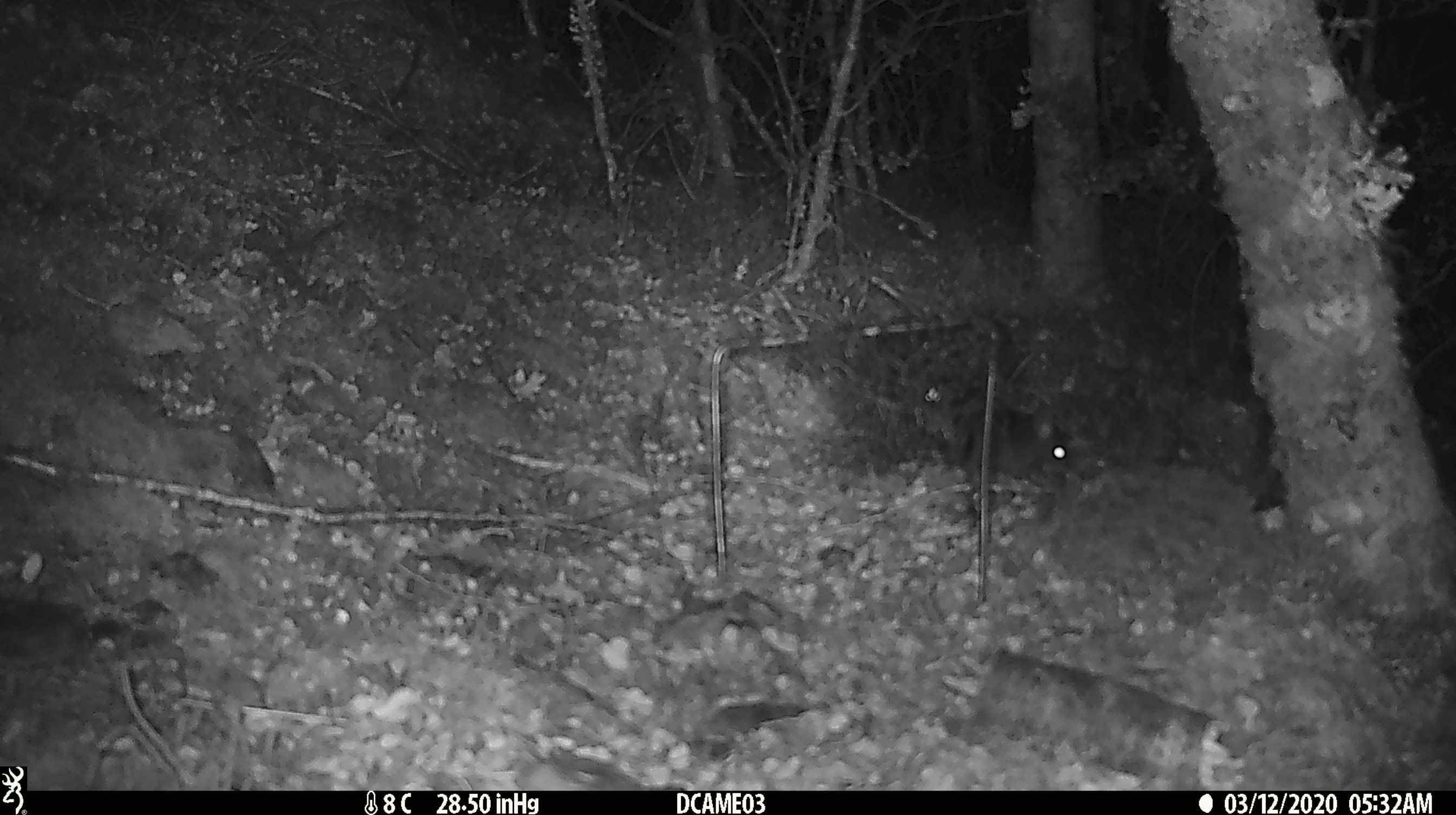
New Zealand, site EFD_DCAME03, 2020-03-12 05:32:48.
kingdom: Animalia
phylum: Chordata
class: Mammalia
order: Rodentia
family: Muridae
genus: Rattus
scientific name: Rattus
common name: rat